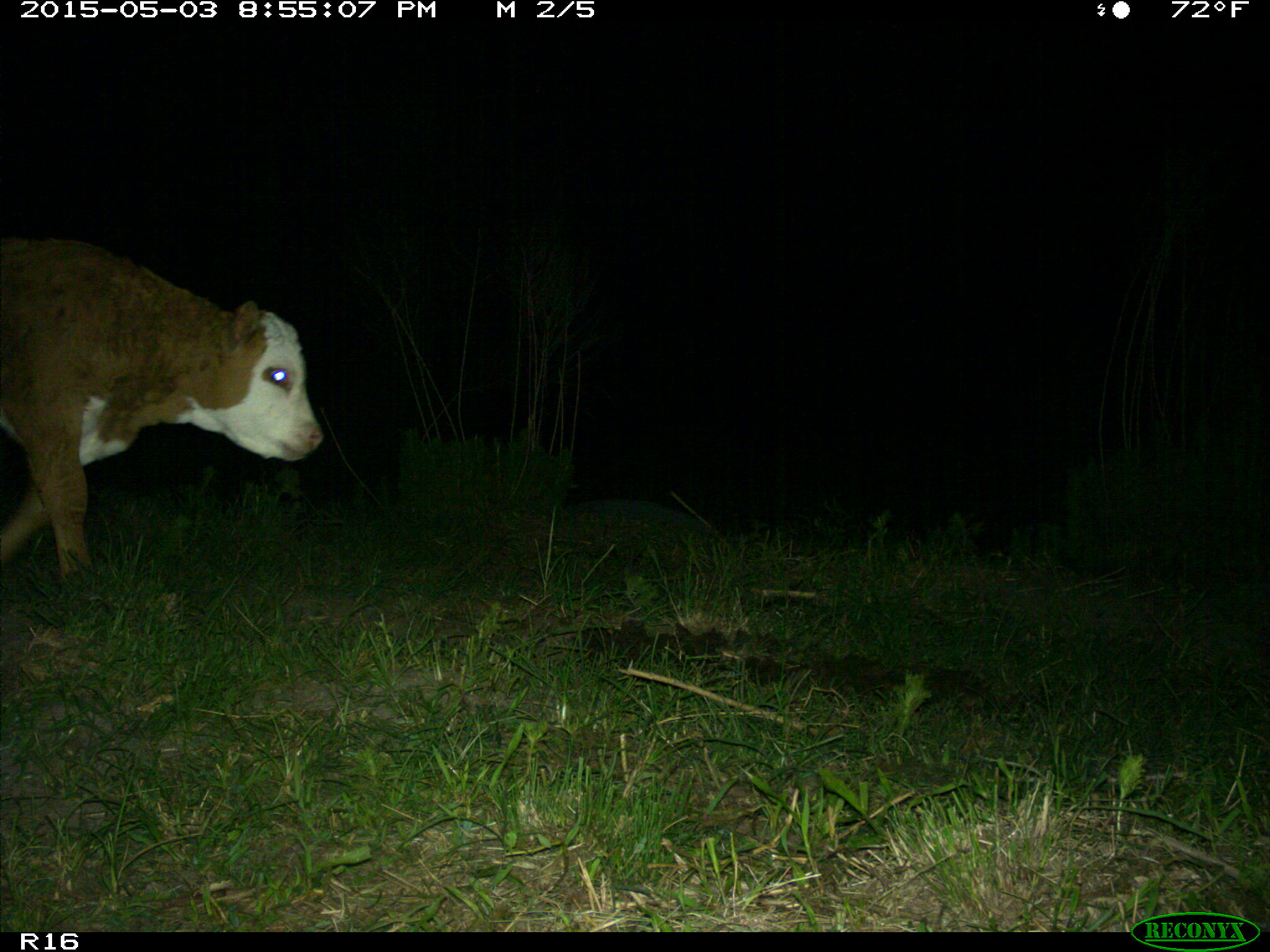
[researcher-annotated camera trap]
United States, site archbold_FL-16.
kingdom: Animalia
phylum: Chordata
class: Mammalia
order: Artiodactyla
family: Bovidae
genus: Bos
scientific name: Bos taurus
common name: domestic cow